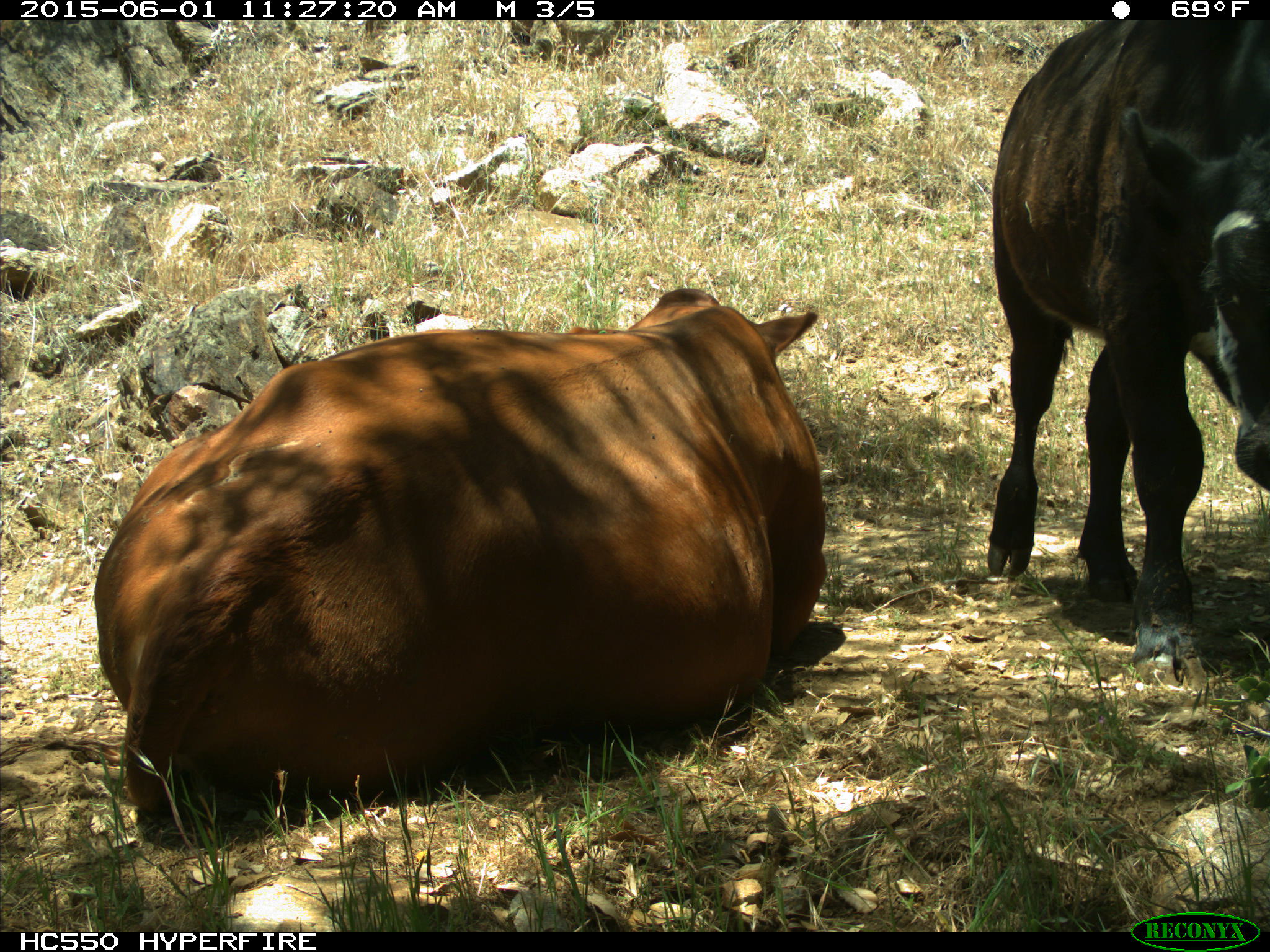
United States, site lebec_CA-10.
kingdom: Animalia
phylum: Chordata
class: Mammalia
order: Artiodactyla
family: Bovidae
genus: Bos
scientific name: Bos taurus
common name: domestic cow